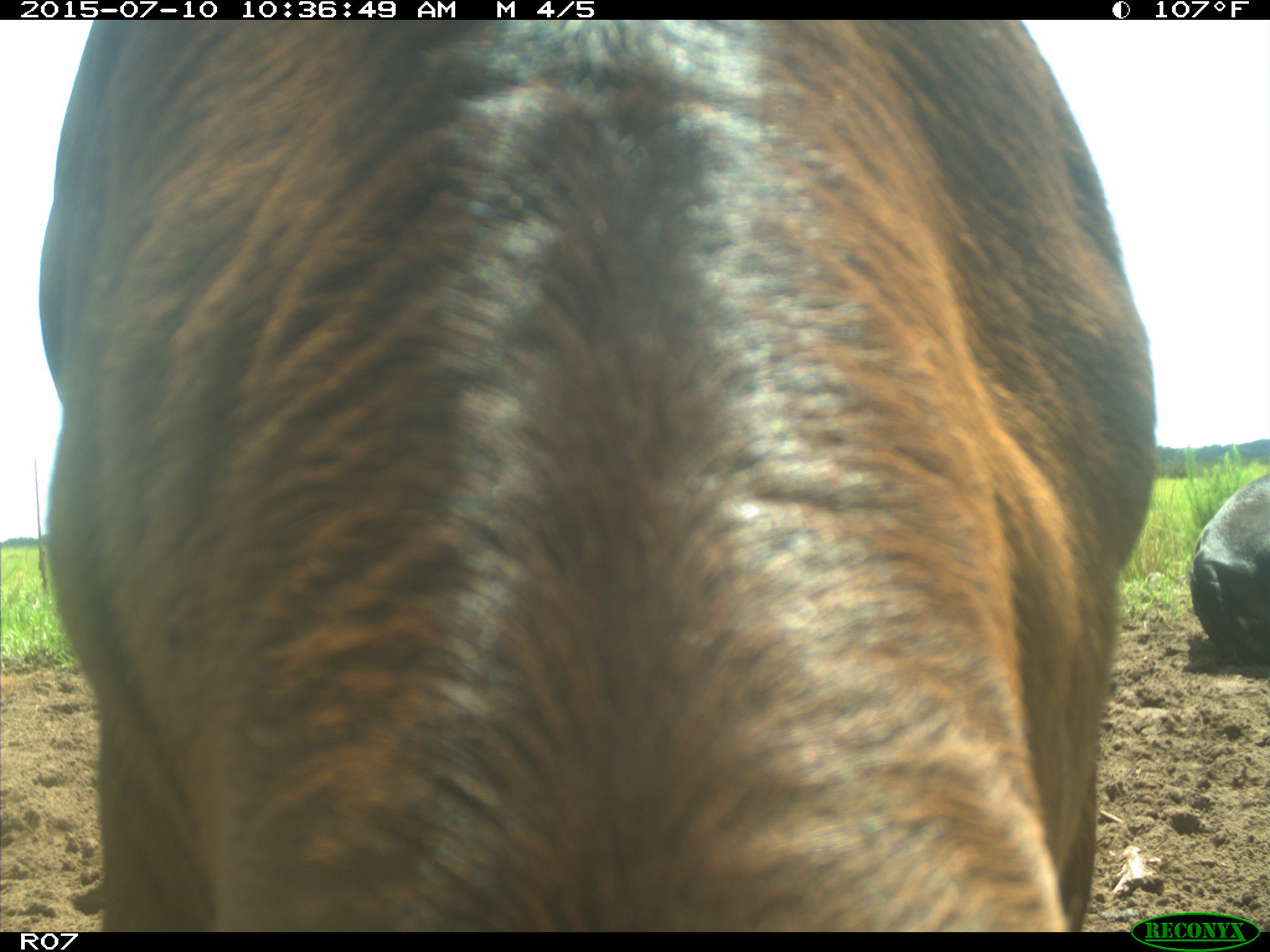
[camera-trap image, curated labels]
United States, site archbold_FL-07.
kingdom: Animalia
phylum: Chordata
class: Mammalia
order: Artiodactyla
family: Bovidae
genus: Bos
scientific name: Bos taurus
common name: domestic cow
Bos taurus (domestic cow).